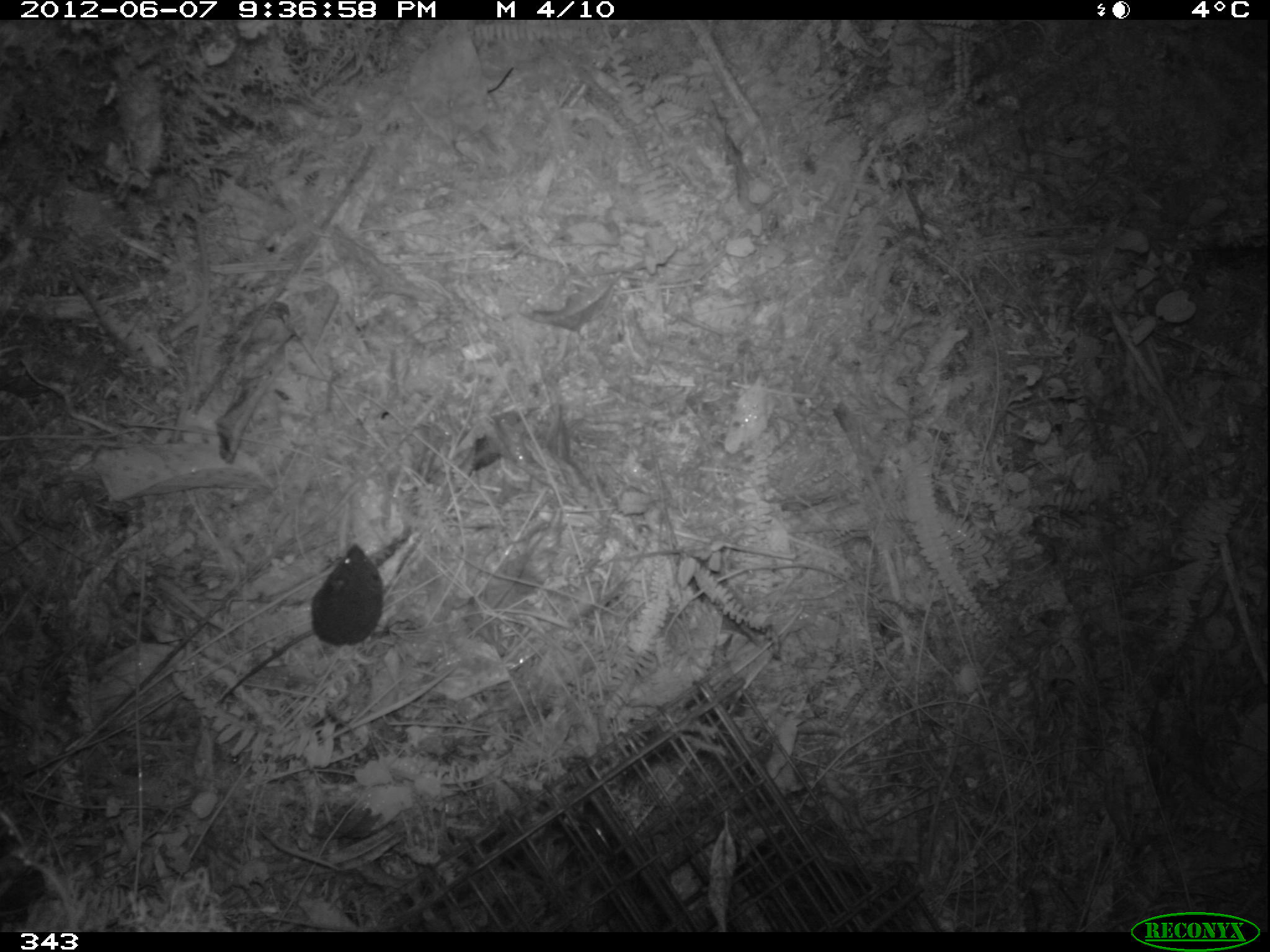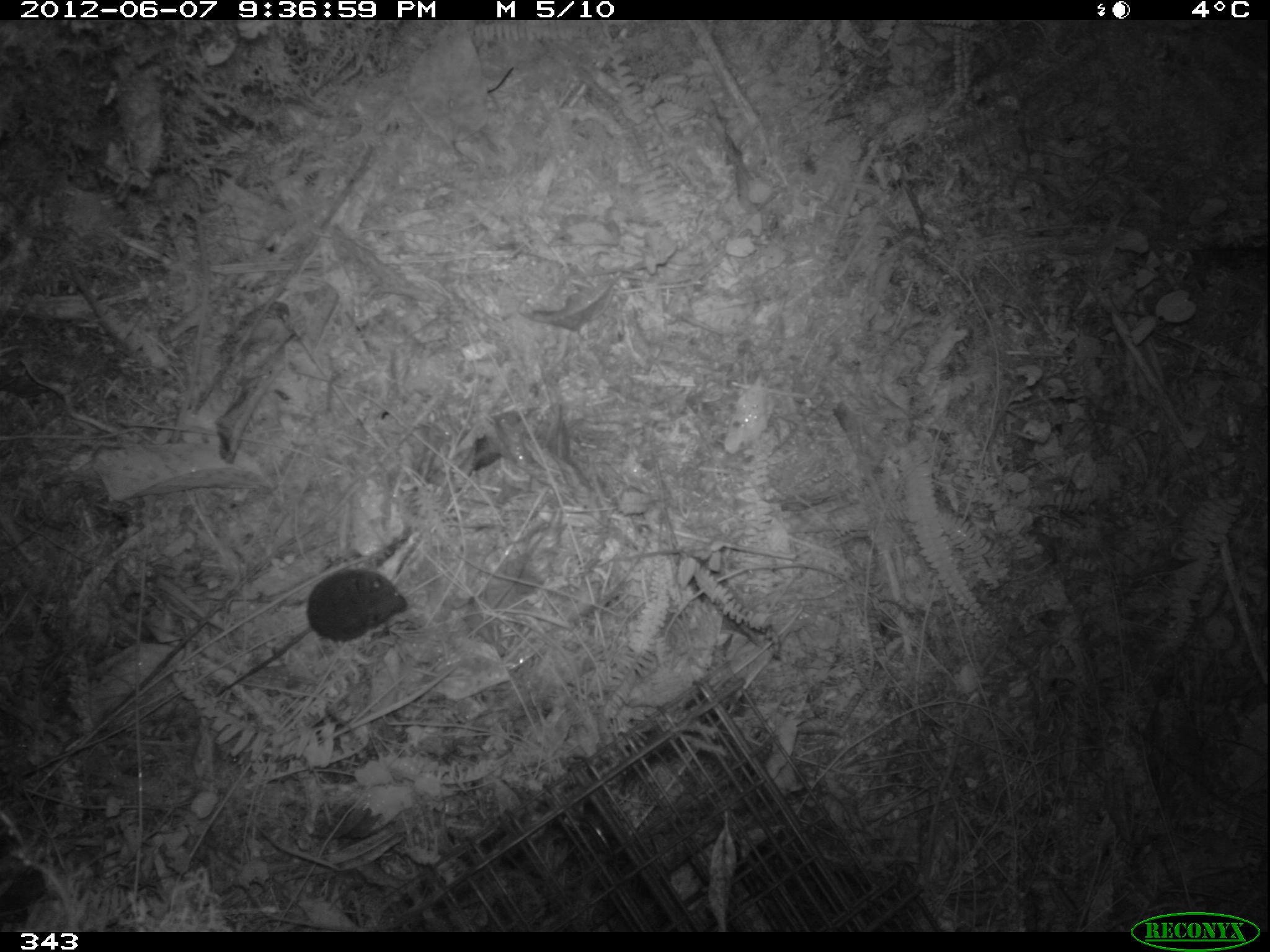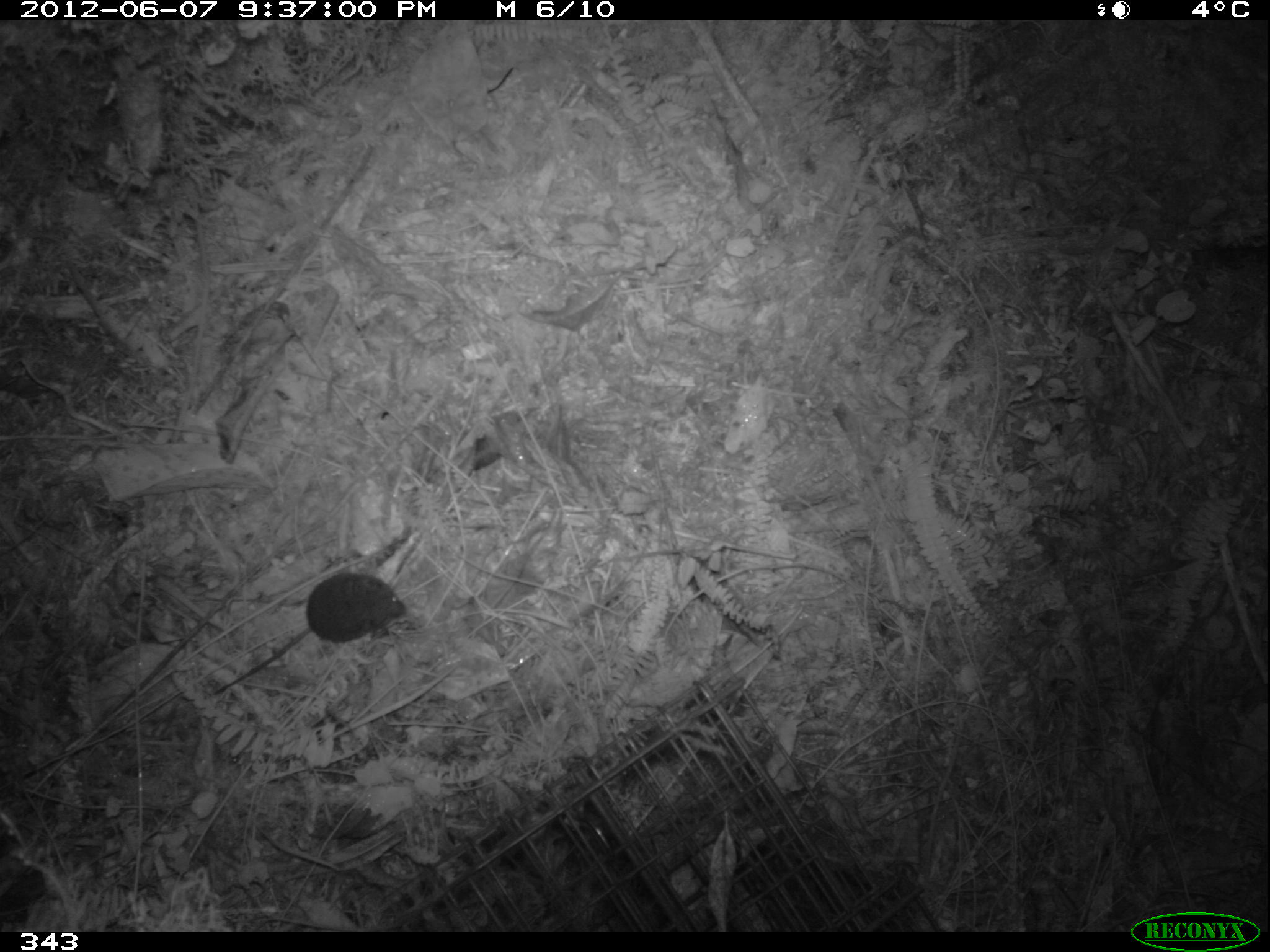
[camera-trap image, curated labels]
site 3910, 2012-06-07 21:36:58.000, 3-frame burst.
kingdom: Animalia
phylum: Chordata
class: Mammalia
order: Rodentia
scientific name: Rodentia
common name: rodents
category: unknown rodent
Unknown rodent (rodents) (Rodentia).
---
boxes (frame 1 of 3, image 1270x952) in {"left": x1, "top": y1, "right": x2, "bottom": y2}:
unknown rodent: {"left": 213, "top": 542, "right": 385, "bottom": 706}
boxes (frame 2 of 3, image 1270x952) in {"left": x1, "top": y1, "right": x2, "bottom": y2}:
unknown rodent: {"left": 214, "top": 566, "right": 408, "bottom": 698}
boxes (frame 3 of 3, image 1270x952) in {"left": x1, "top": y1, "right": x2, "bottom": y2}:
unknown rodent: {"left": 213, "top": 572, "right": 407, "bottom": 696}